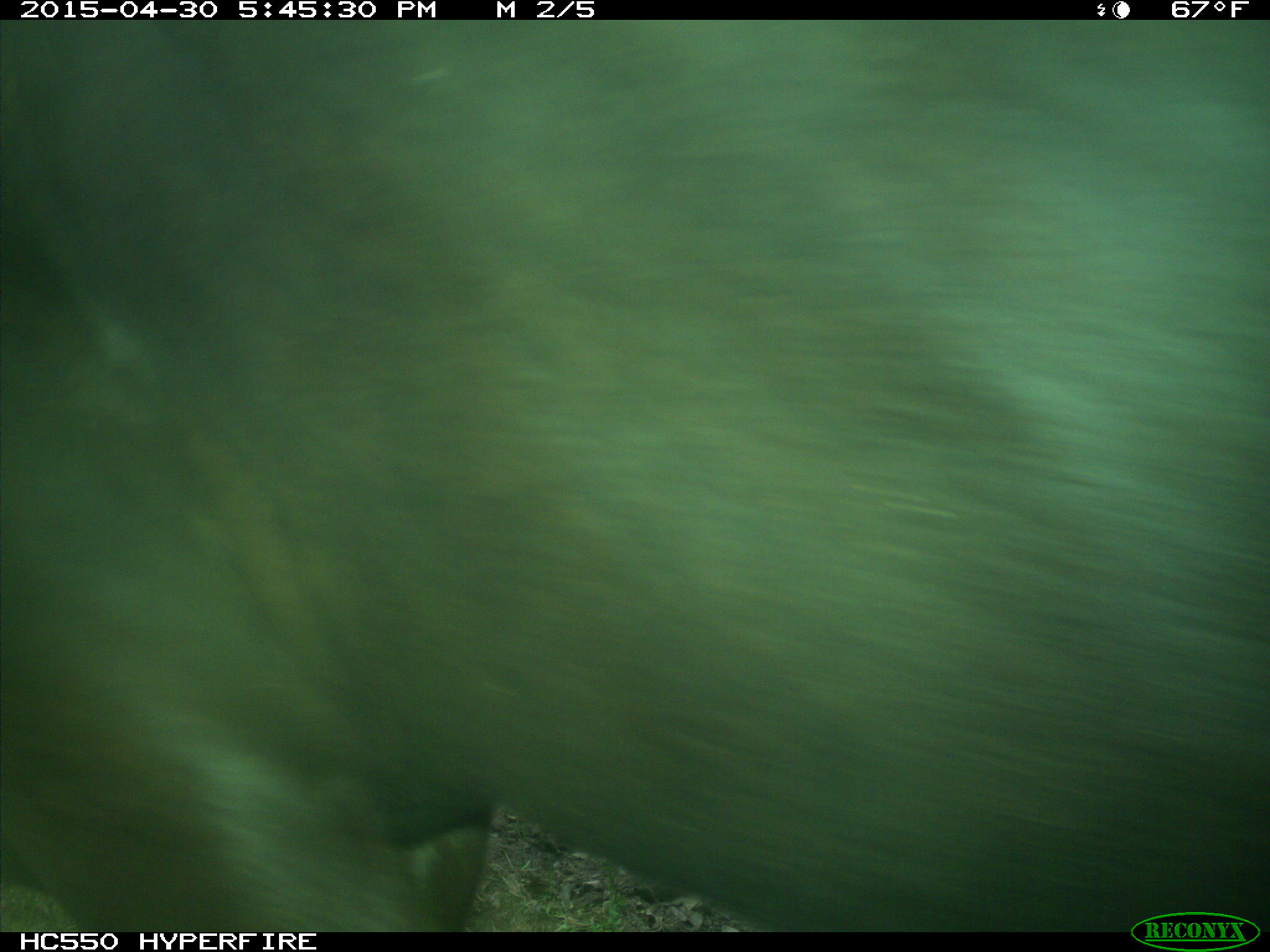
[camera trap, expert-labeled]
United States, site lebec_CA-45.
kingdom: Animalia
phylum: Chordata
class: Mammalia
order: Artiodactyla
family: Bovidae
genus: Bos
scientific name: Bos taurus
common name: domestic cow